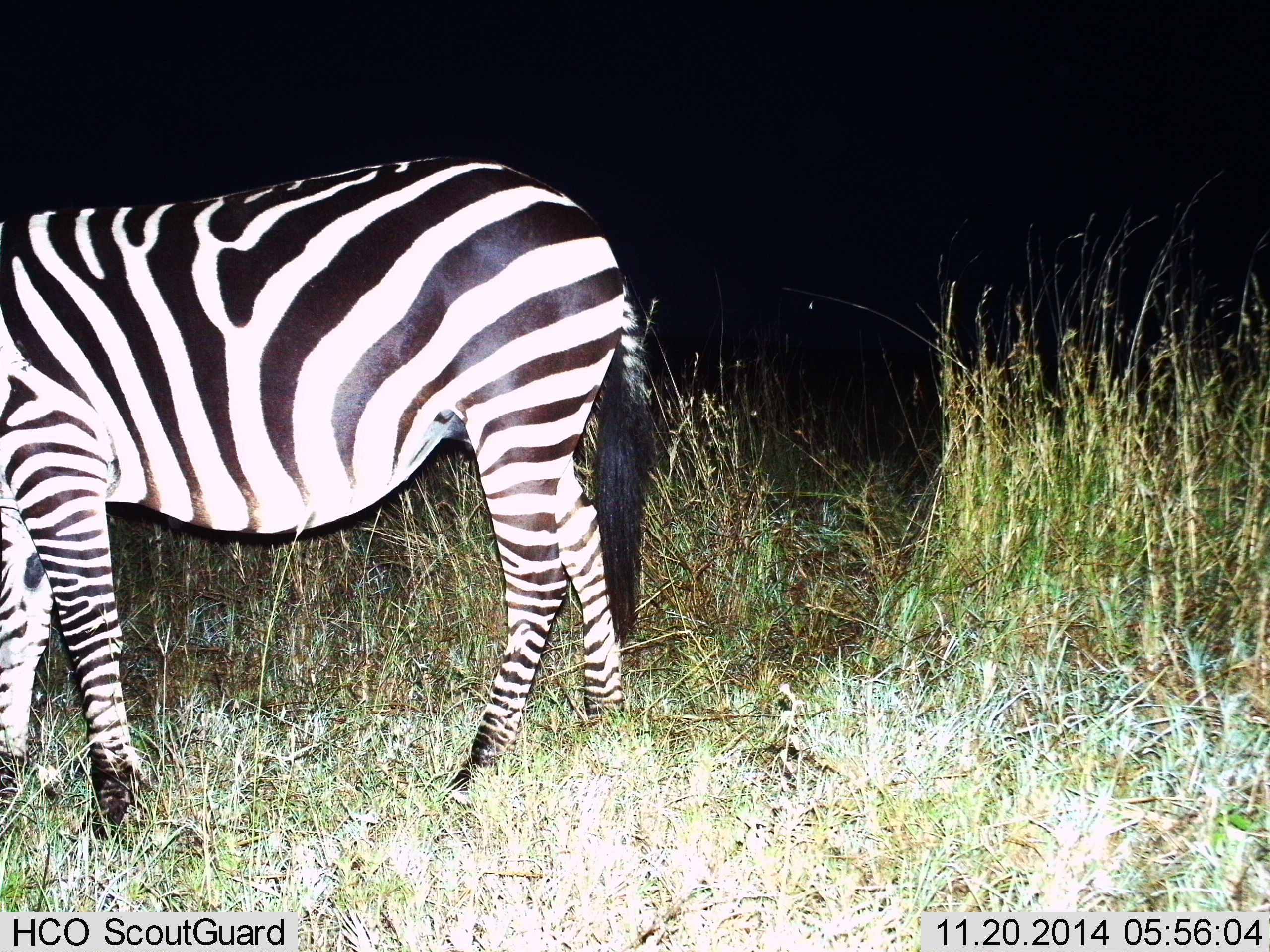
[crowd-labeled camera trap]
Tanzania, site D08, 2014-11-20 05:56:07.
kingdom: Animalia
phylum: Chordata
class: Mammalia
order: Perissodactyla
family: Equidae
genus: Equus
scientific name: Equus quagga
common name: plains zebra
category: zebra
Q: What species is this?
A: Zebra (plains zebra) (Equus quagga).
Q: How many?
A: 1.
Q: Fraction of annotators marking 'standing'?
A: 50%.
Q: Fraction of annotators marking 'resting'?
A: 0%.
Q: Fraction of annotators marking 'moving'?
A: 20%.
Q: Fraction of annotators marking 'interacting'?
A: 0%.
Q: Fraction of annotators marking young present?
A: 0%.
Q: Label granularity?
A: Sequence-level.